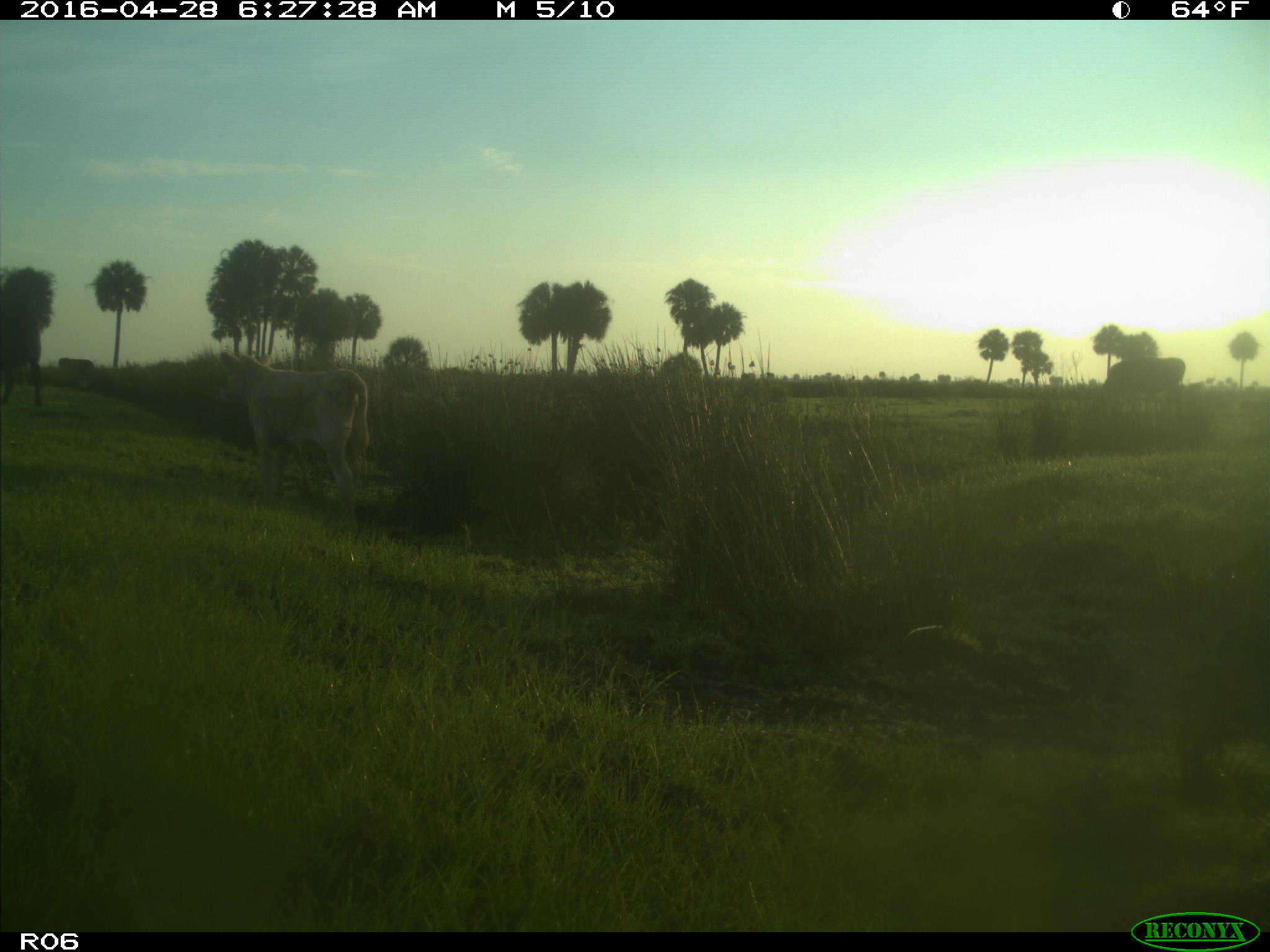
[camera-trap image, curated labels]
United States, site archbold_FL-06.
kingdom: Animalia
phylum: Chordata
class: Mammalia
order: Artiodactyla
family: Bovidae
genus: Bos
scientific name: Bos taurus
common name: domestic cow